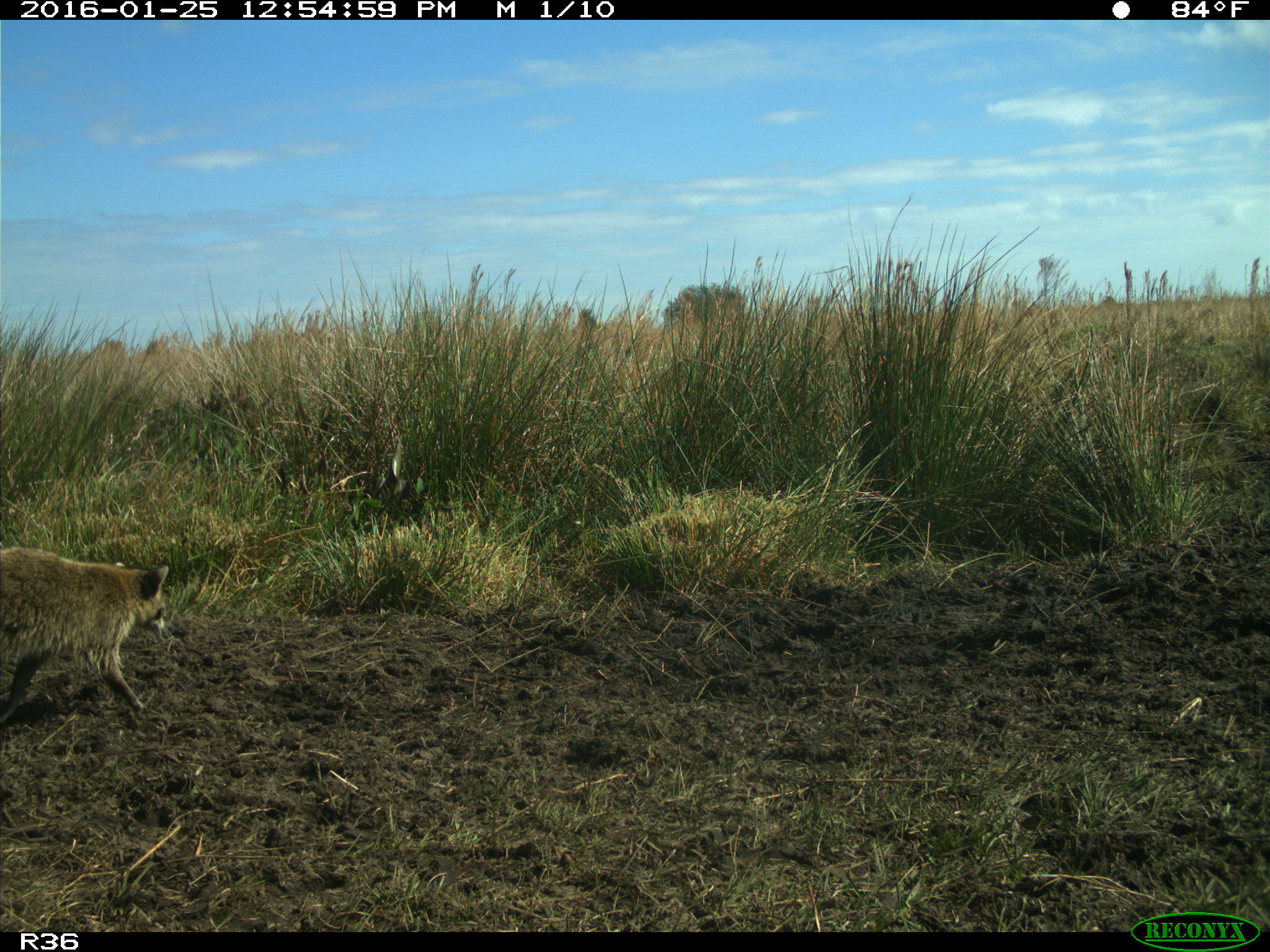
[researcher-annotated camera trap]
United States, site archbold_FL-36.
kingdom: Animalia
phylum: Chordata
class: Mammalia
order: Carnivora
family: Procyonidae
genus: Procyon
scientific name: Procyon lotor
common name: common raccoon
Procyon lotor (common raccoon).